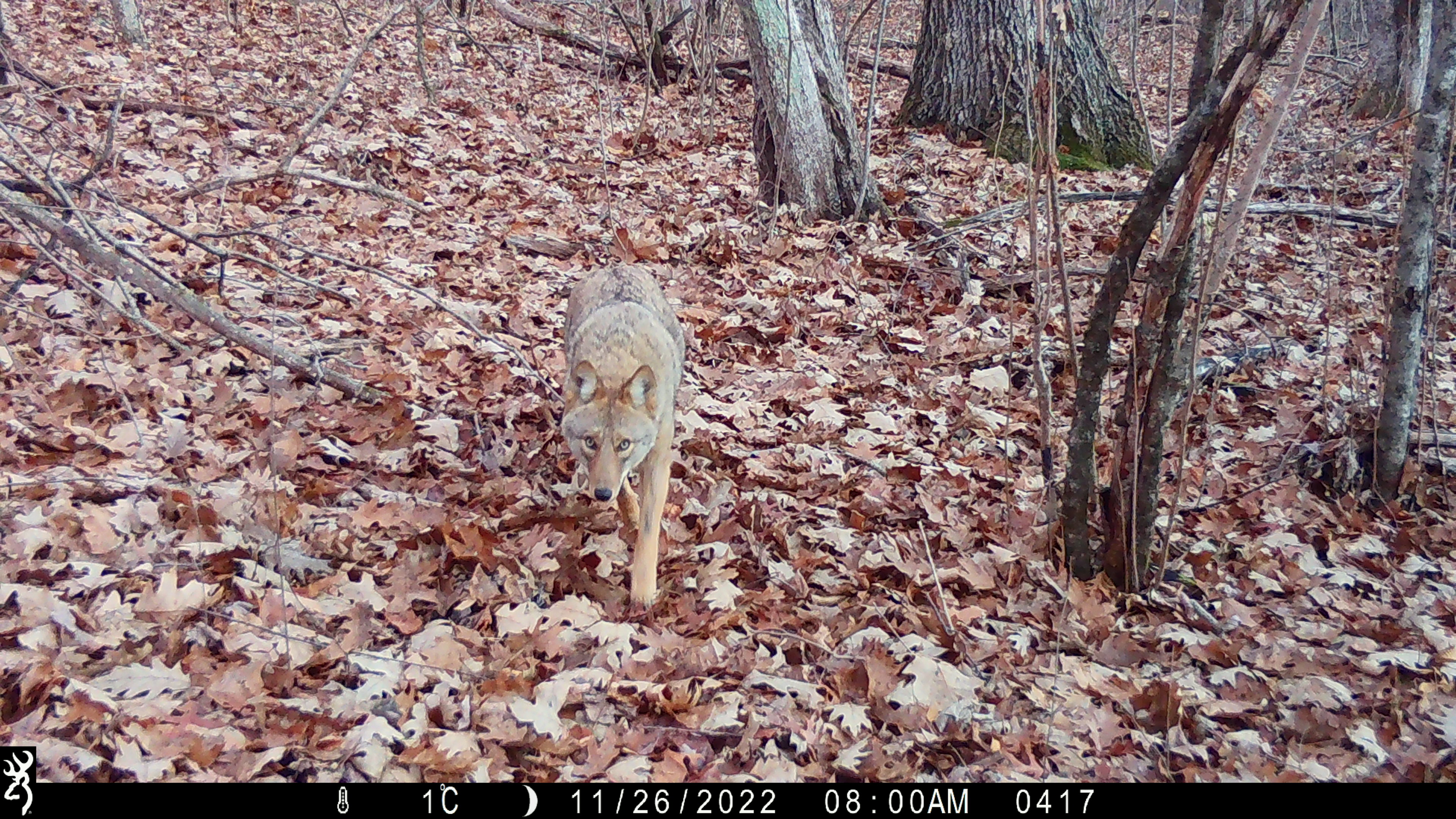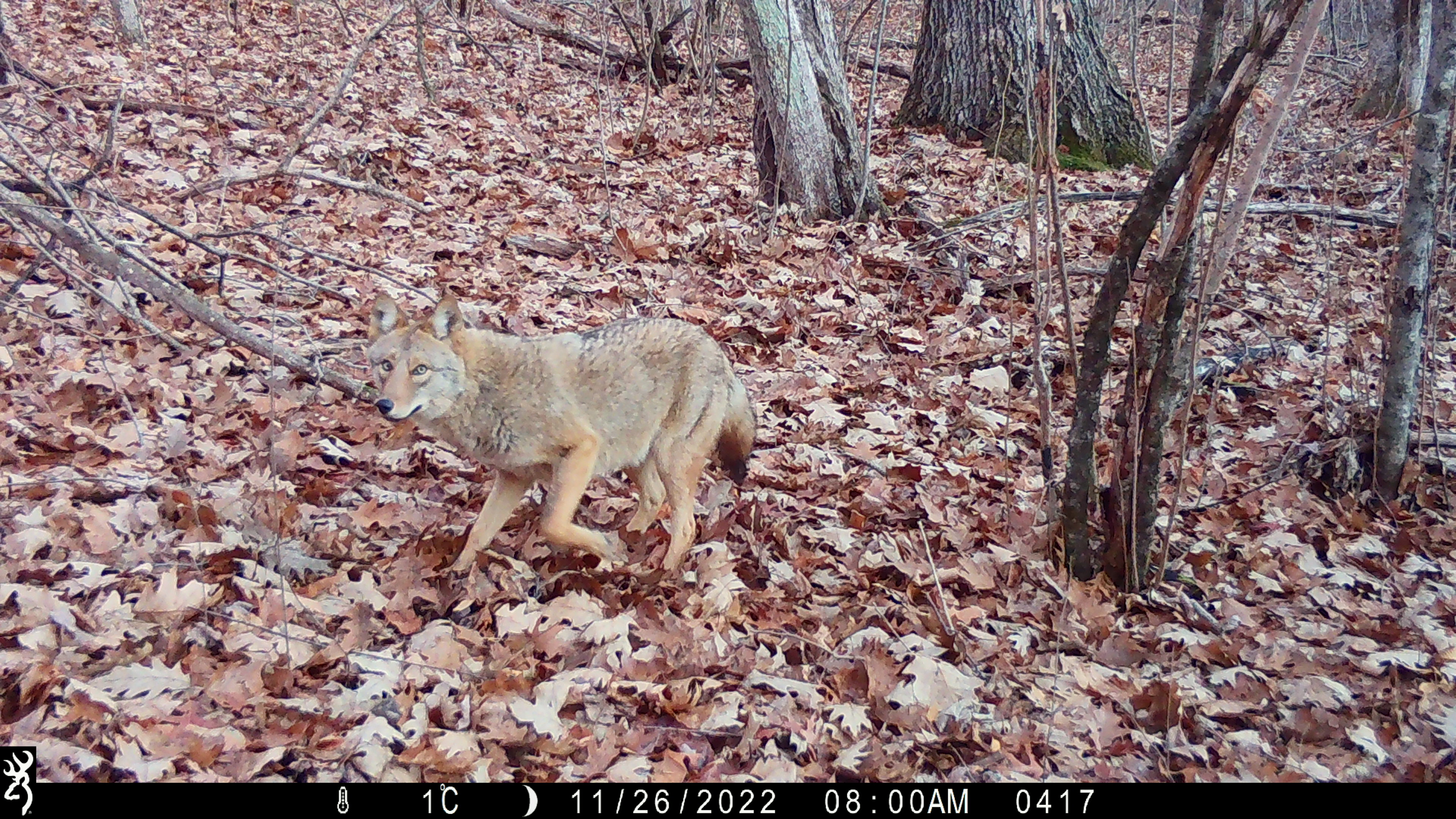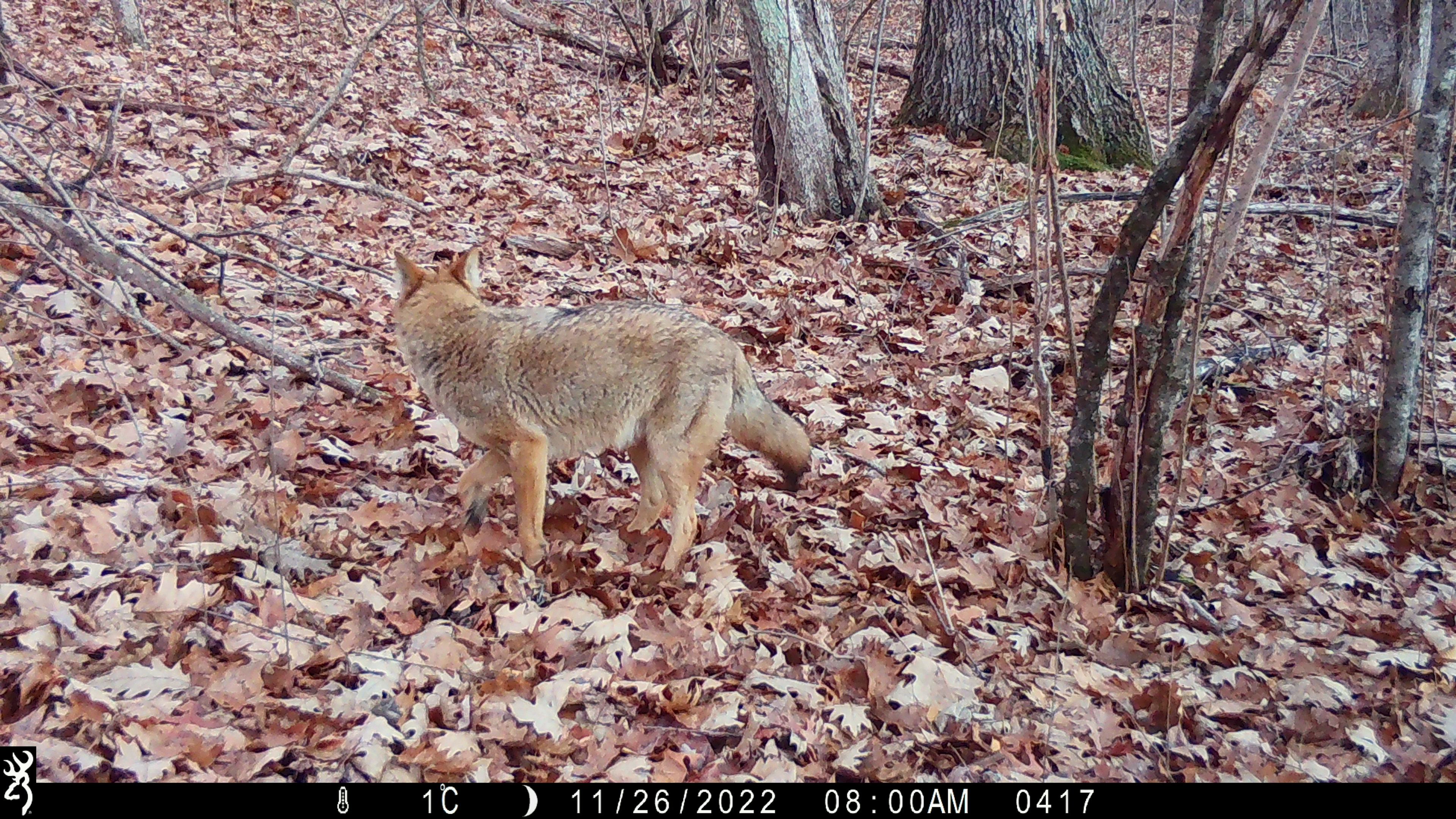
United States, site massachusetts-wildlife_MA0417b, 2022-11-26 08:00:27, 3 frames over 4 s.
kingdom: Animalia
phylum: Chordata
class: Mammalia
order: Carnivora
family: Canidae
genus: Canis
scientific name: Canis latrans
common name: coyote